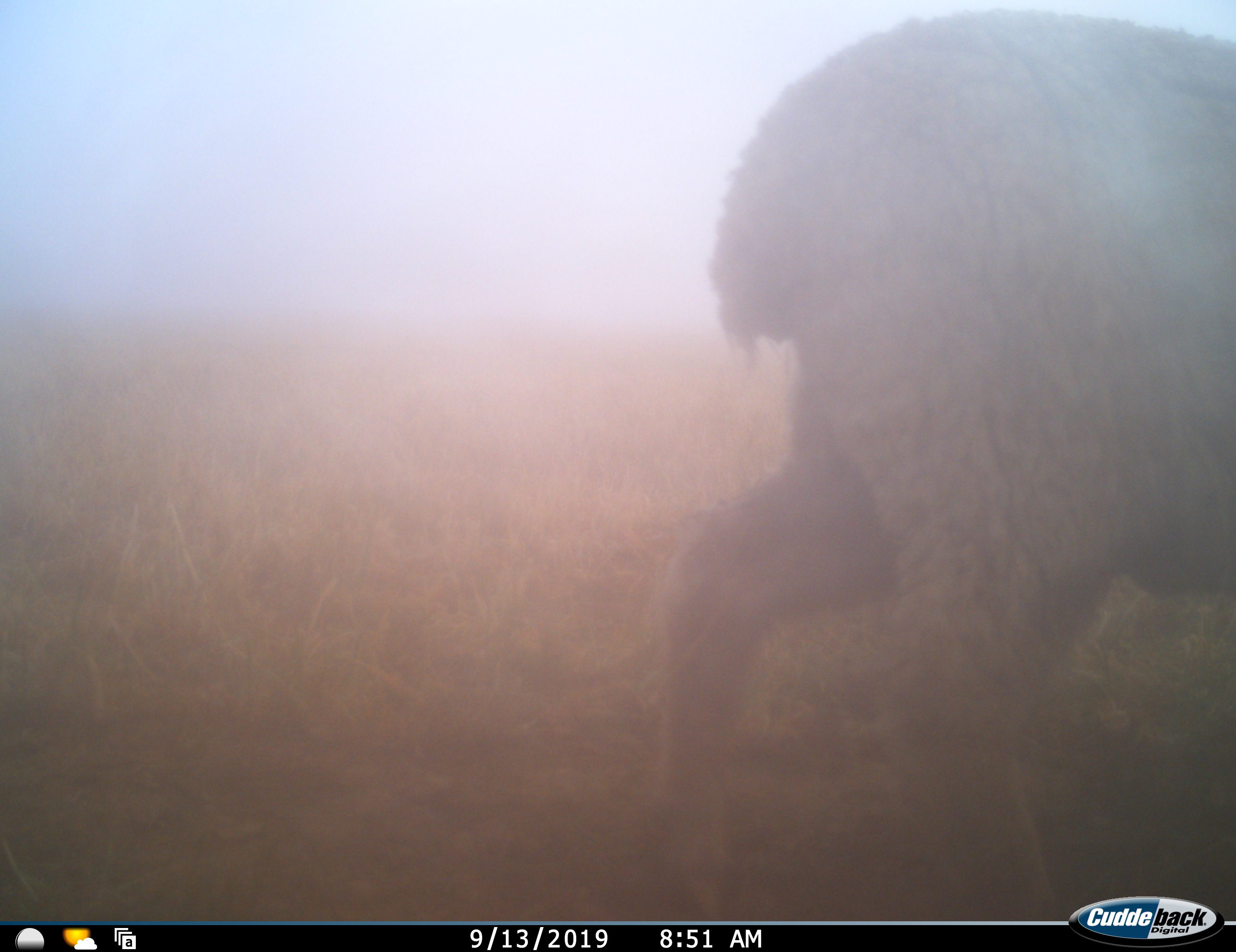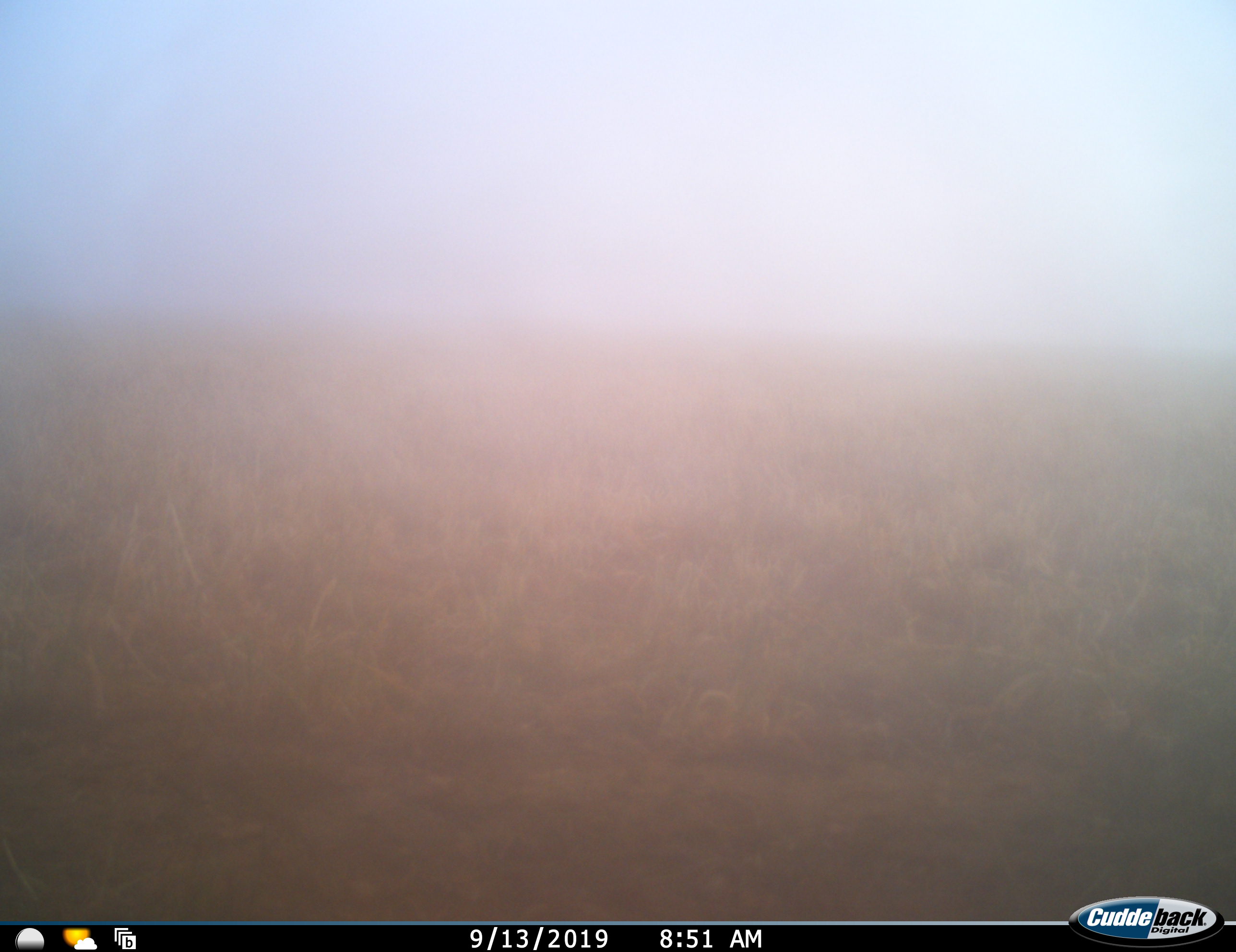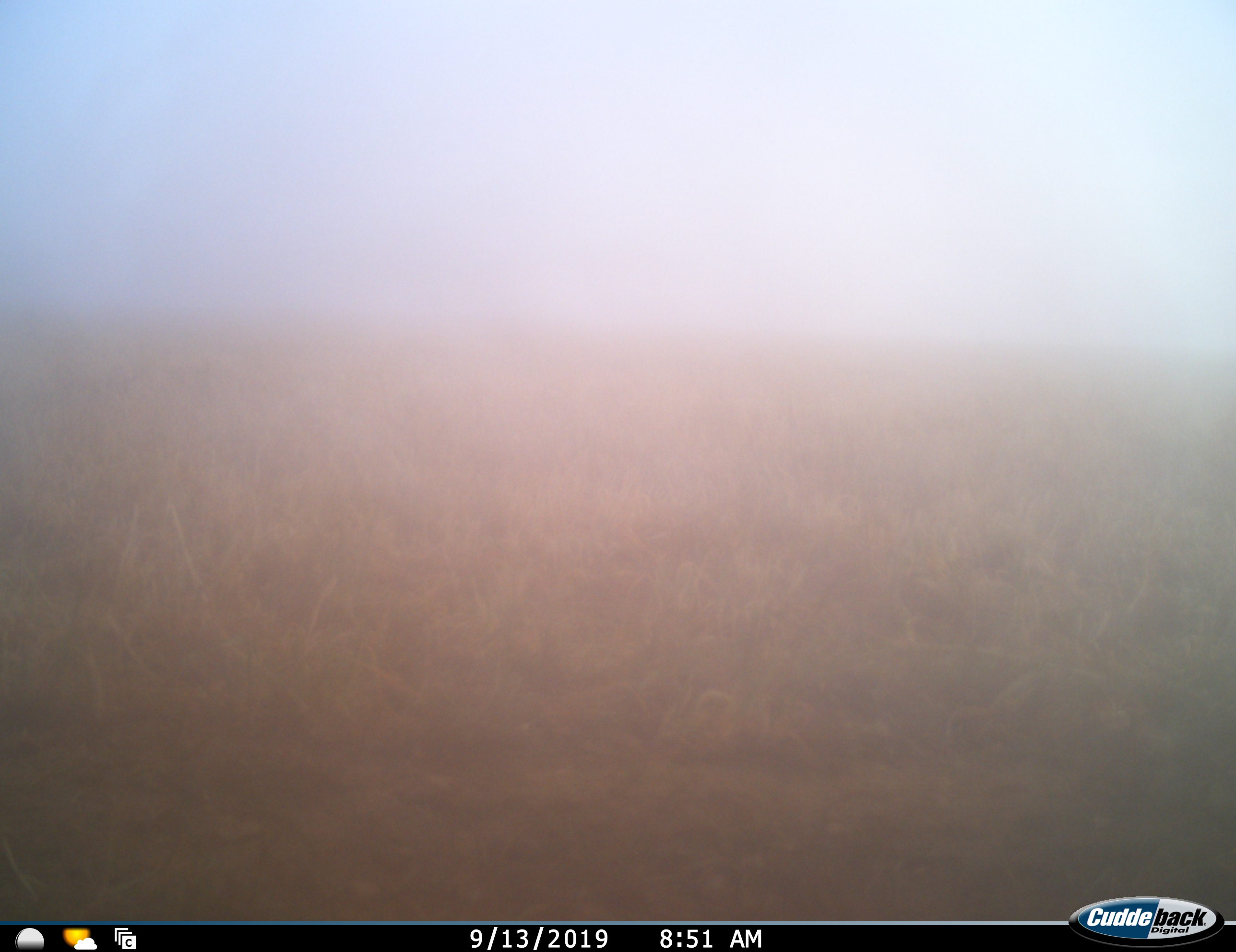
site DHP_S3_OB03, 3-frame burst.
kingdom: Animalia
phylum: Chordata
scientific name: Vertebrata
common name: domestic animal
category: domesticanimal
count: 1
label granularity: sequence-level